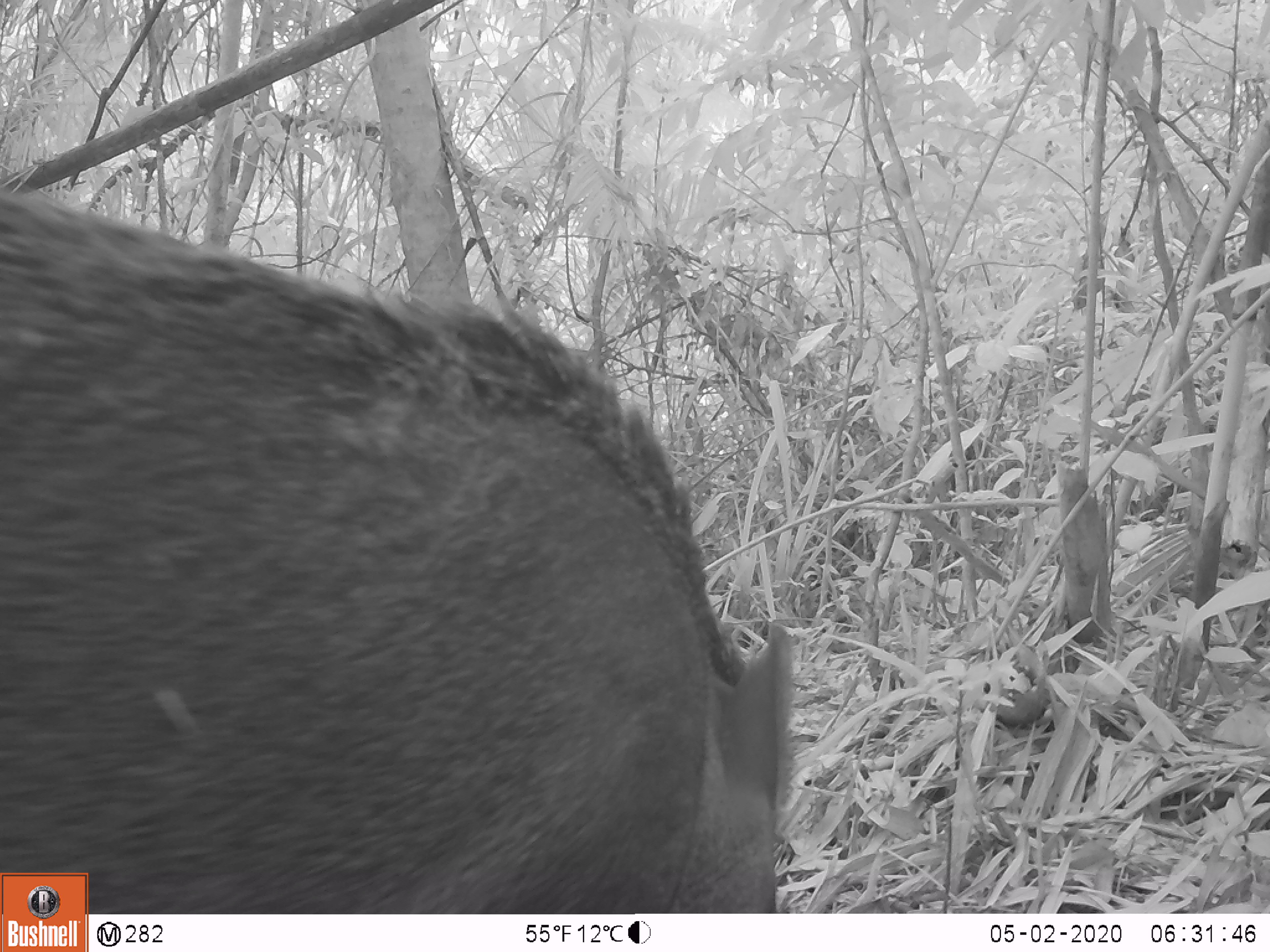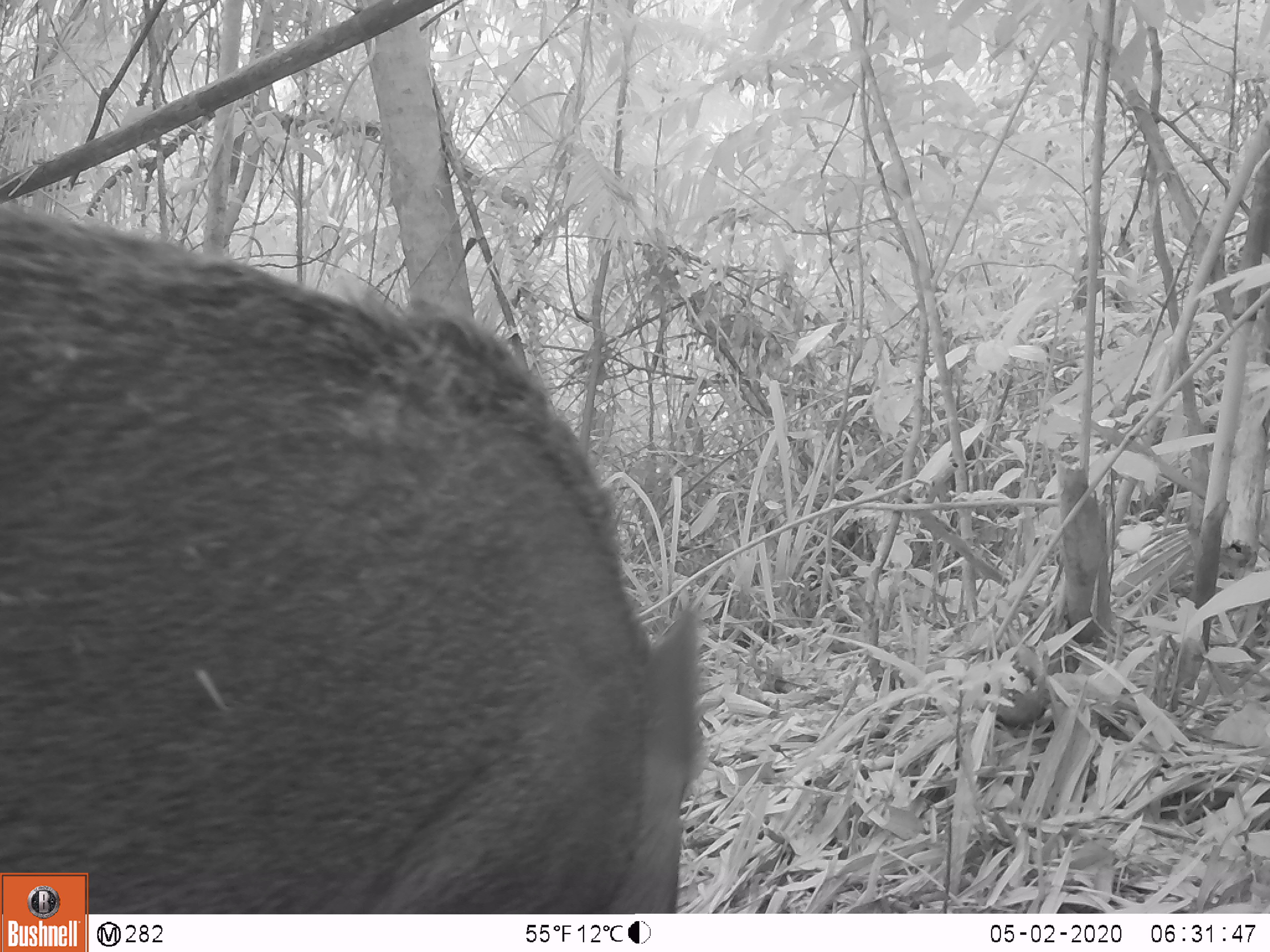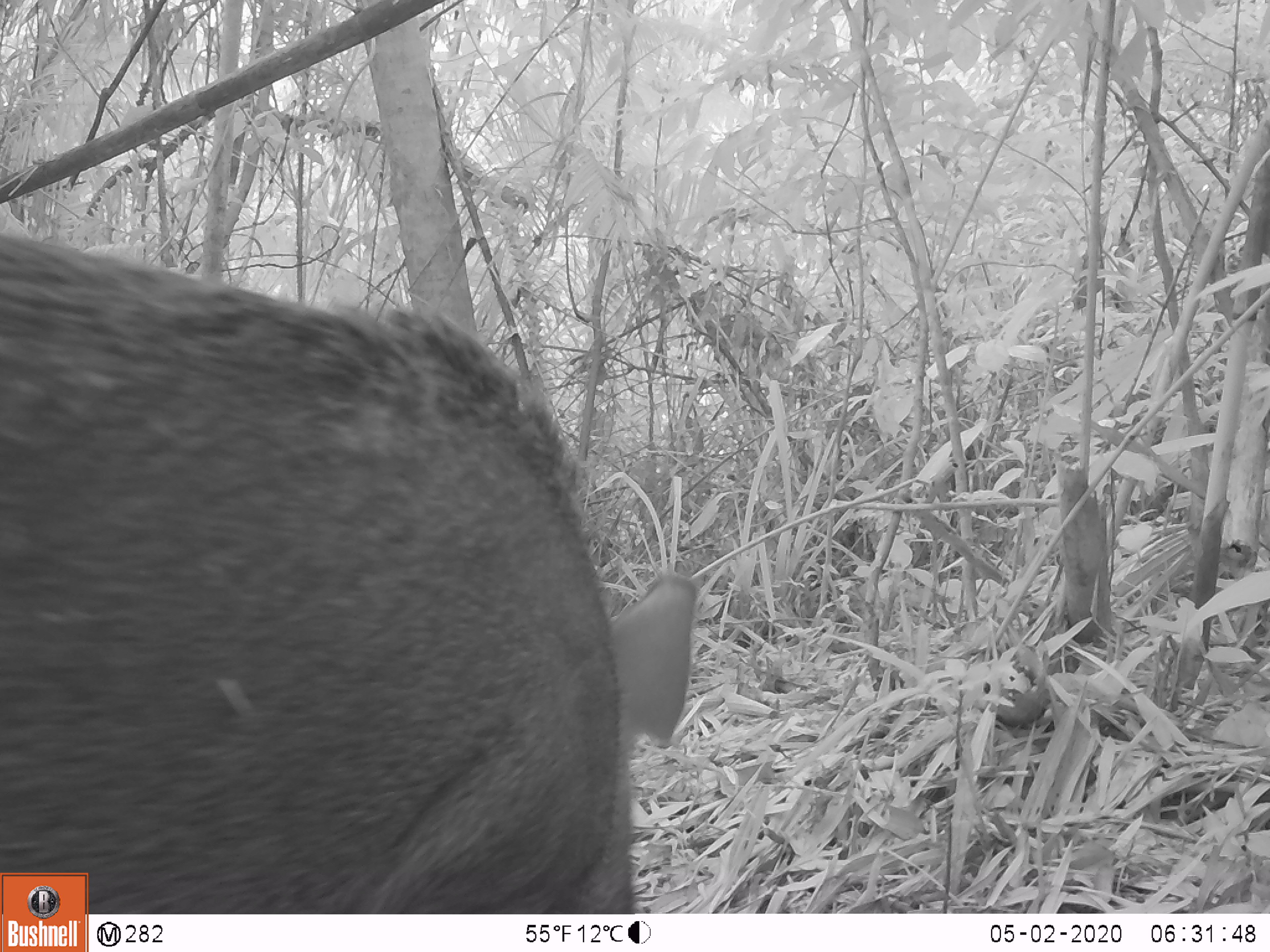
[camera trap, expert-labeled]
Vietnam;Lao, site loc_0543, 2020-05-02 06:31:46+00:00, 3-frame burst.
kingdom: Animalia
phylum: Chordata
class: Mammalia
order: Artiodactyla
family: Suidae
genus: Sus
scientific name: Sus scrofa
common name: eurasian wild pig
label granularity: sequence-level